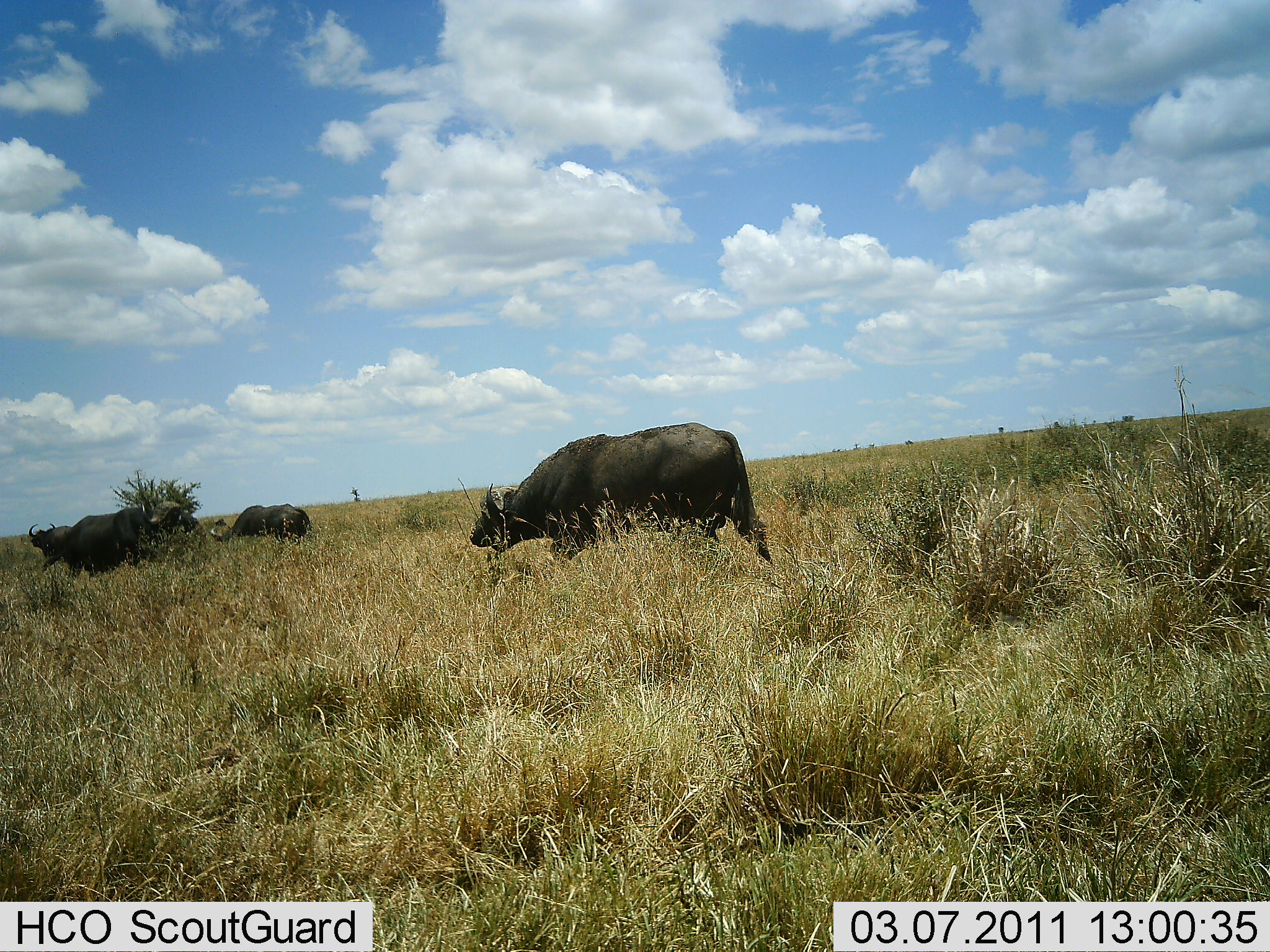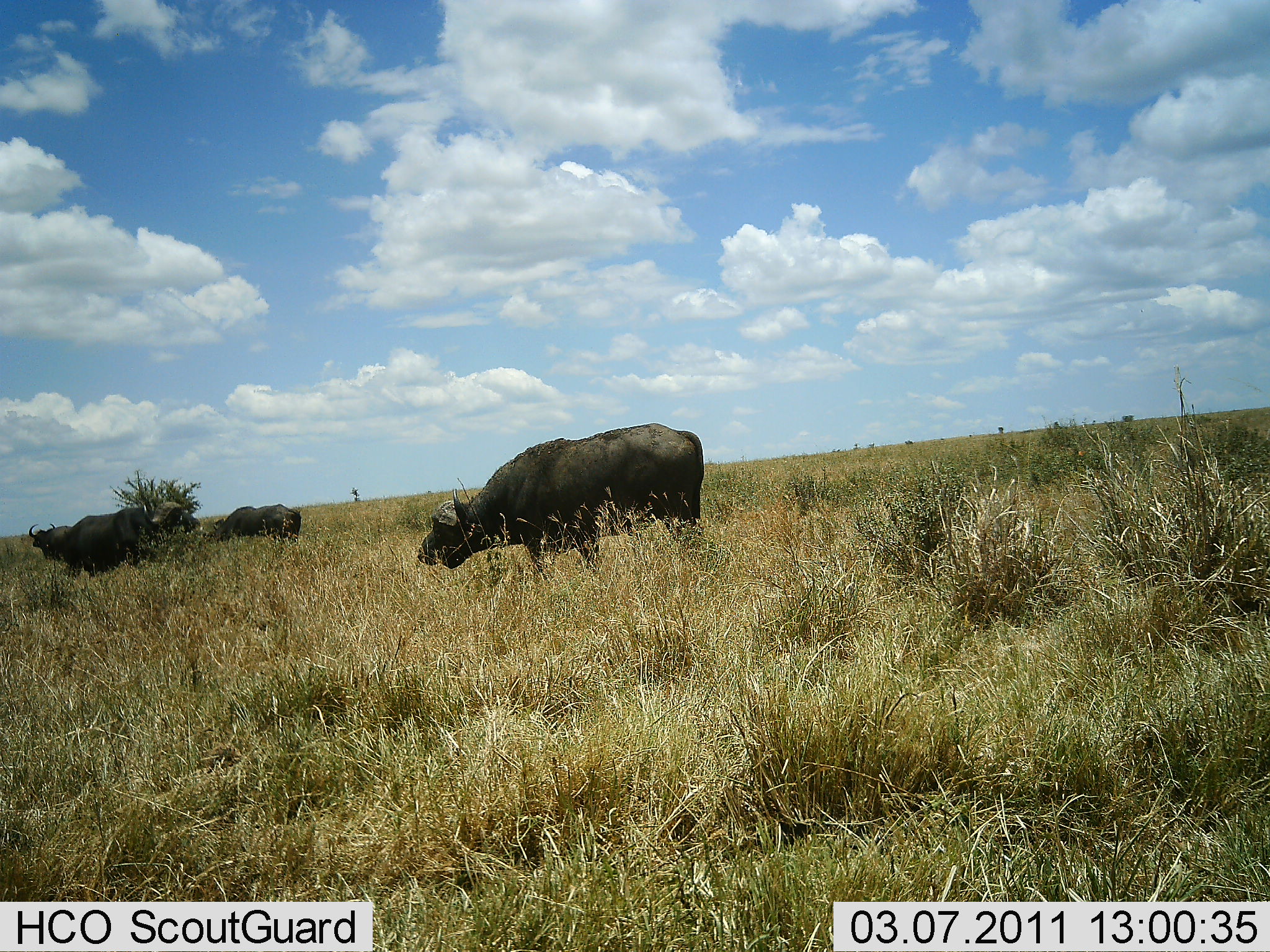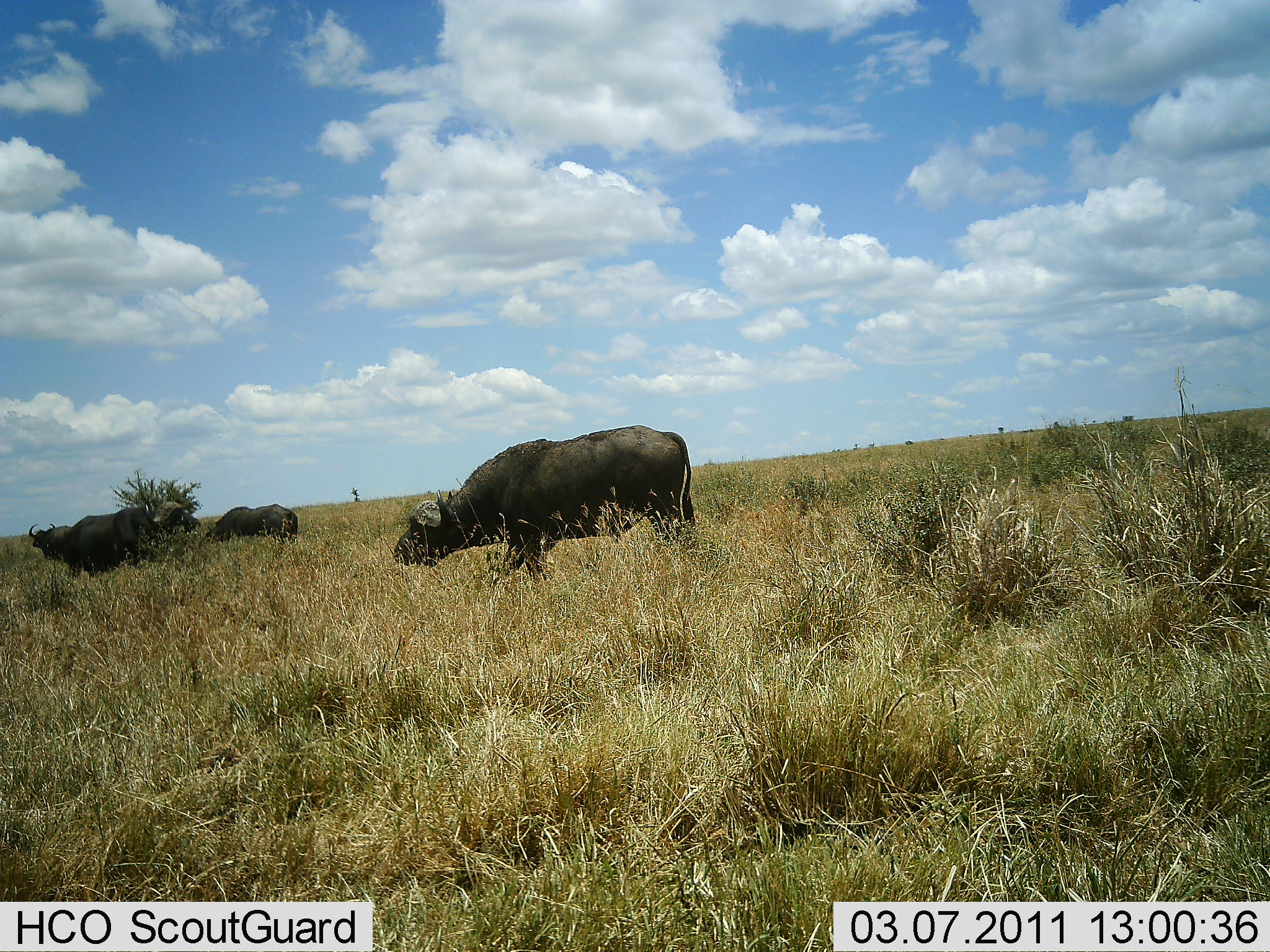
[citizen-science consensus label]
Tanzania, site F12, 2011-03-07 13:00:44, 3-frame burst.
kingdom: Animalia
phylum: Chordata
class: Mammalia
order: Artiodactyla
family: Bovidae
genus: Syncerus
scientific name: Syncerus caffer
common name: cape buffalo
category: buffalo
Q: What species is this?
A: Buffalo (cape buffalo) (Syncerus caffer).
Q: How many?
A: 4.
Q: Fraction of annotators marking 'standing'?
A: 58%.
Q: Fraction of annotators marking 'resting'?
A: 0%.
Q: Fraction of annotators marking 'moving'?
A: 75%.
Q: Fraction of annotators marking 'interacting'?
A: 0%.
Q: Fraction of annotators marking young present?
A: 0%.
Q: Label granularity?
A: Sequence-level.